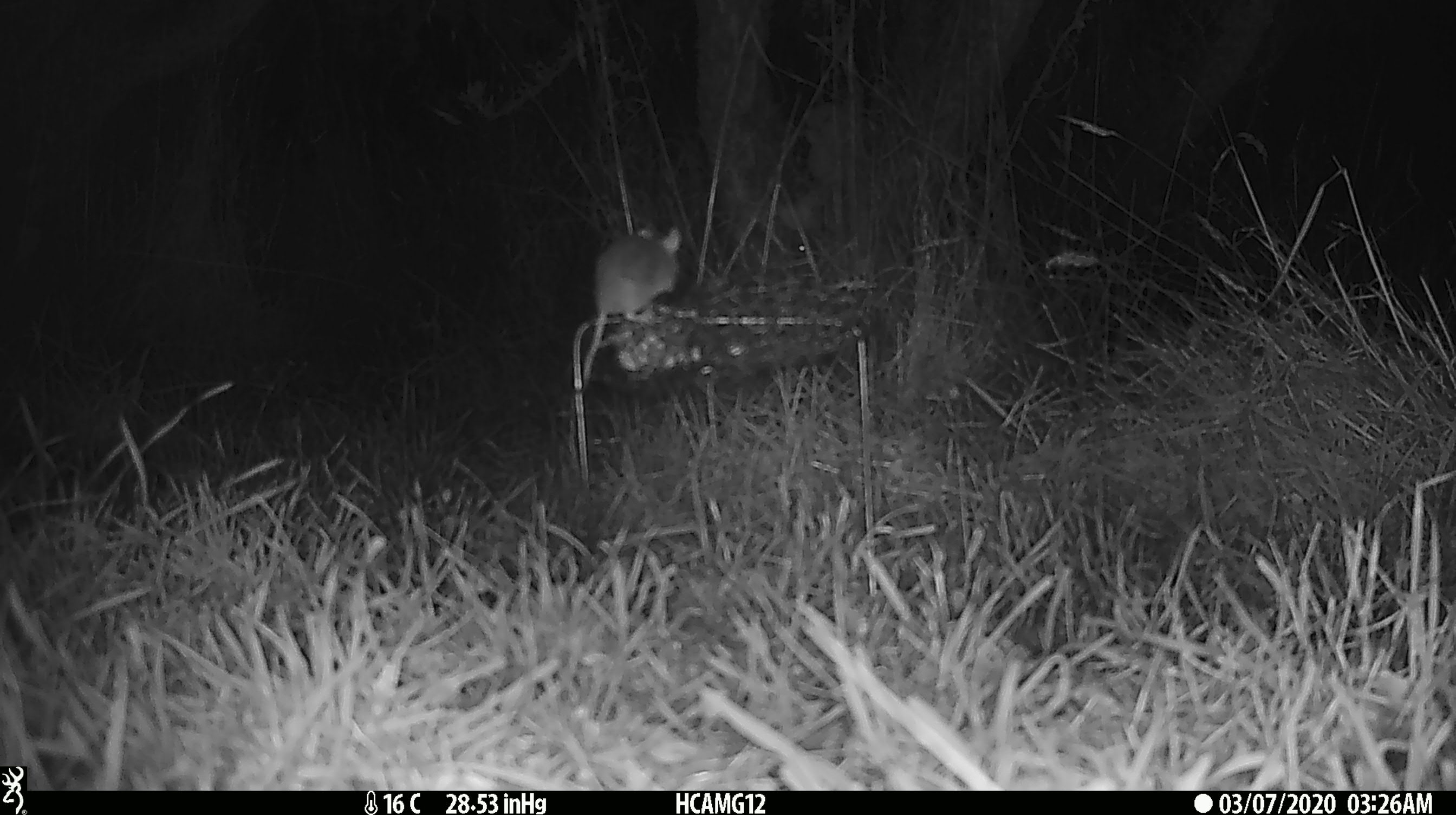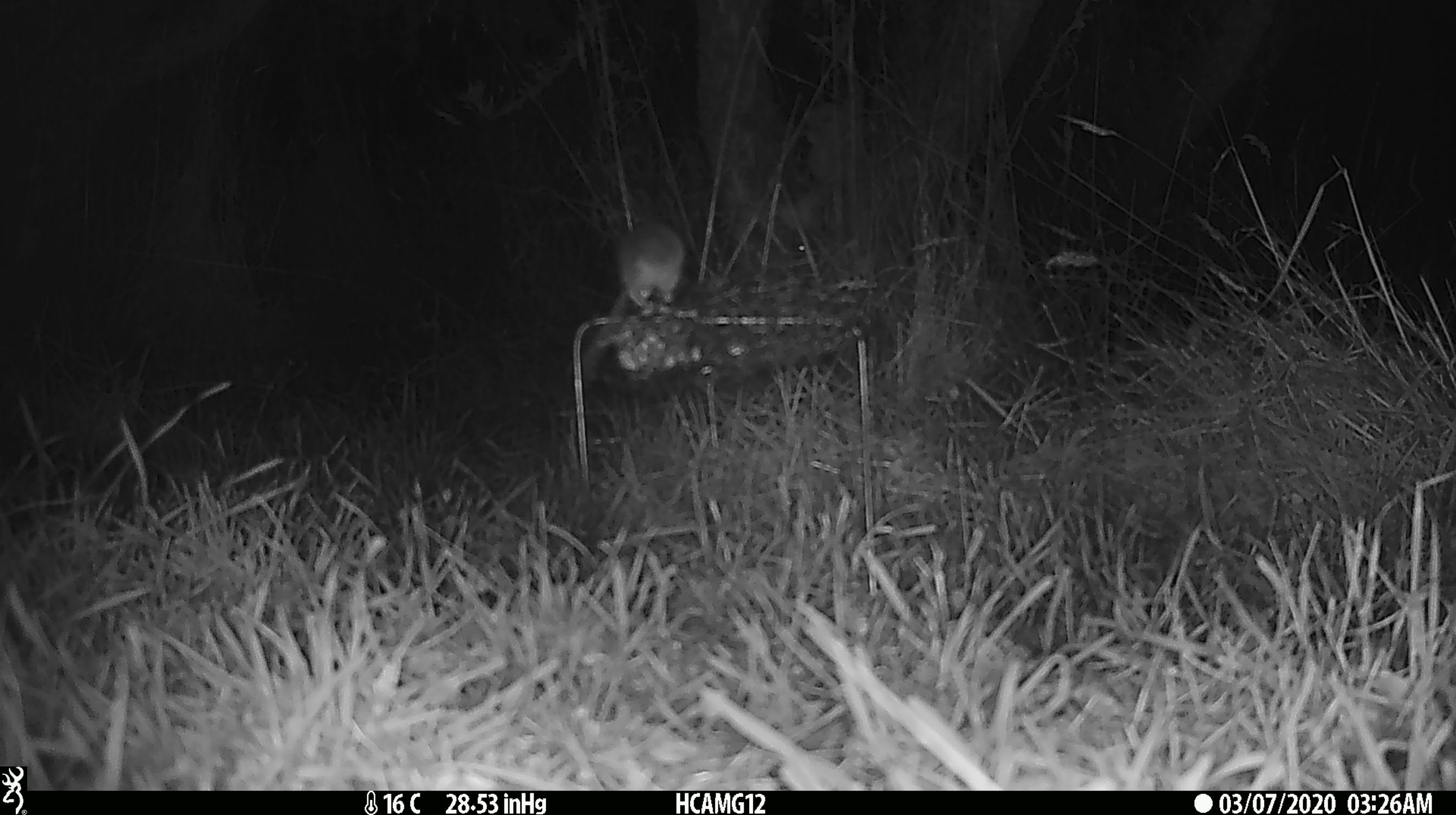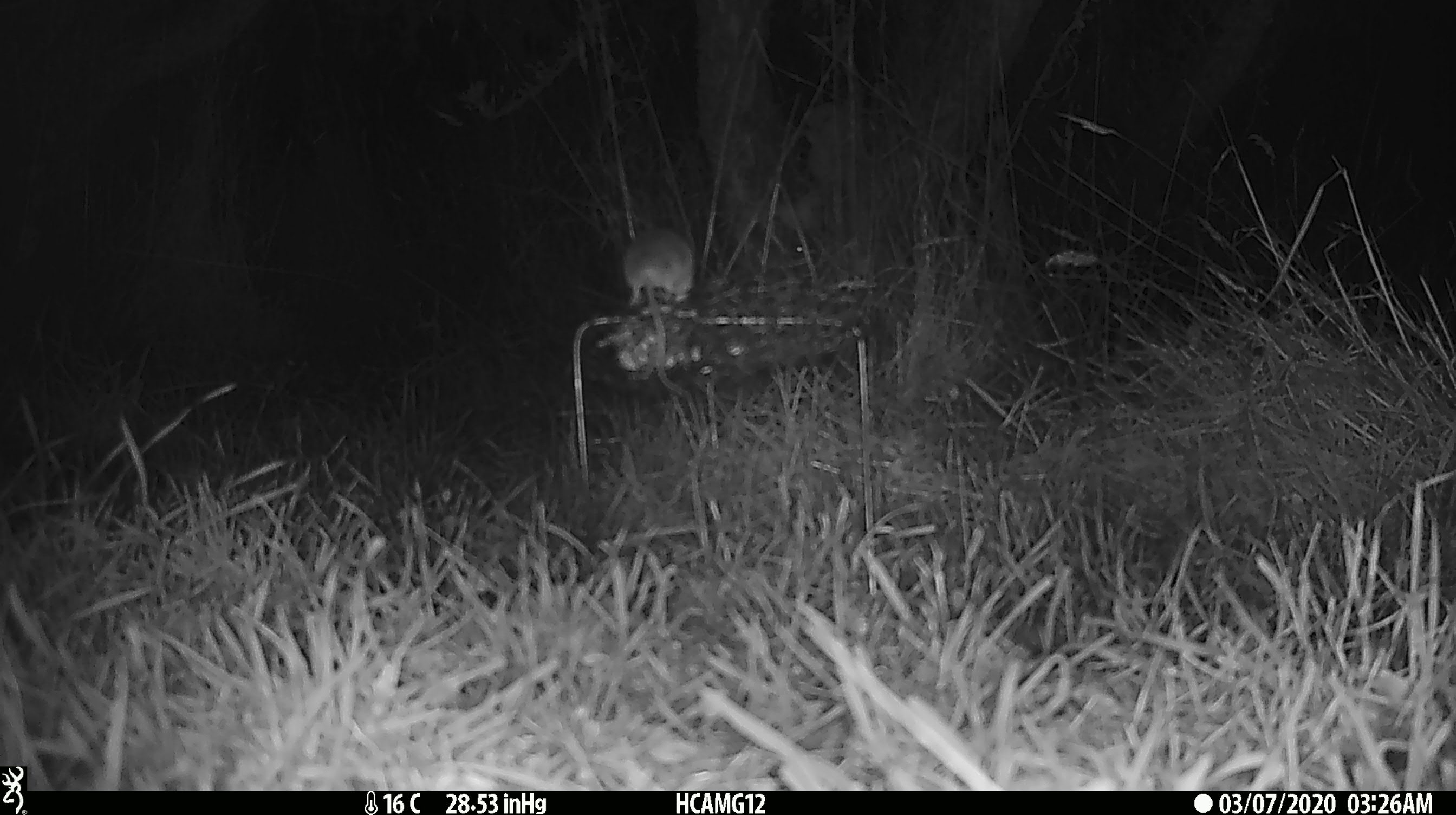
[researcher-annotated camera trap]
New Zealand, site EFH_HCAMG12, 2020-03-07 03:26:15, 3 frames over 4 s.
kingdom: Animalia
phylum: Chordata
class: Mammalia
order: Rodentia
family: Muridae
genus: Mus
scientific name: Mus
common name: mouse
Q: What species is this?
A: Mouse (Mus).